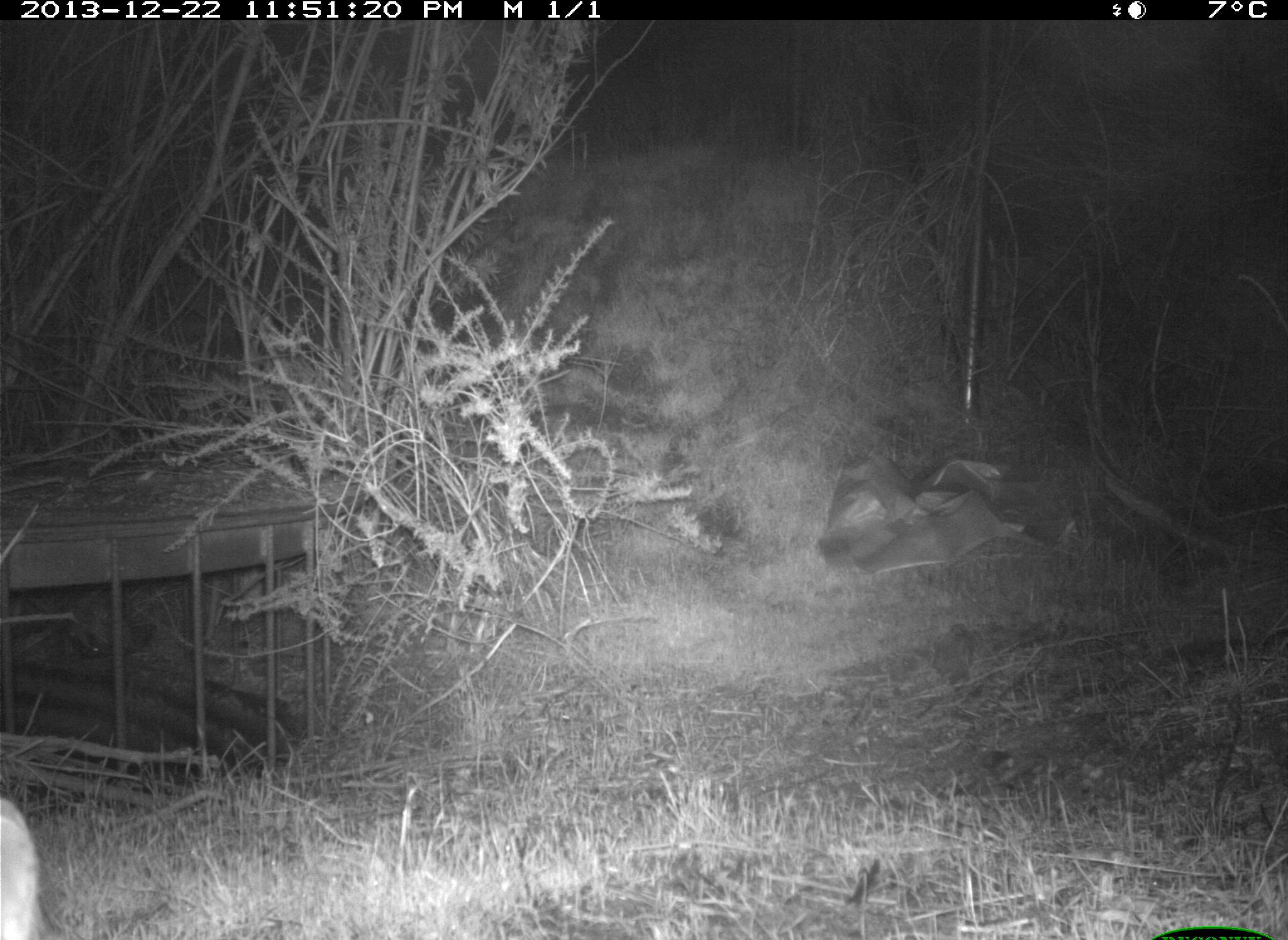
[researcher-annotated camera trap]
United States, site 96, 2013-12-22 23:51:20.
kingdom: Animalia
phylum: Chordata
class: Mammalia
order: Lagomorpha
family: Leporidae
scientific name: Leporidae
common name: rabbits and hares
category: rabbit